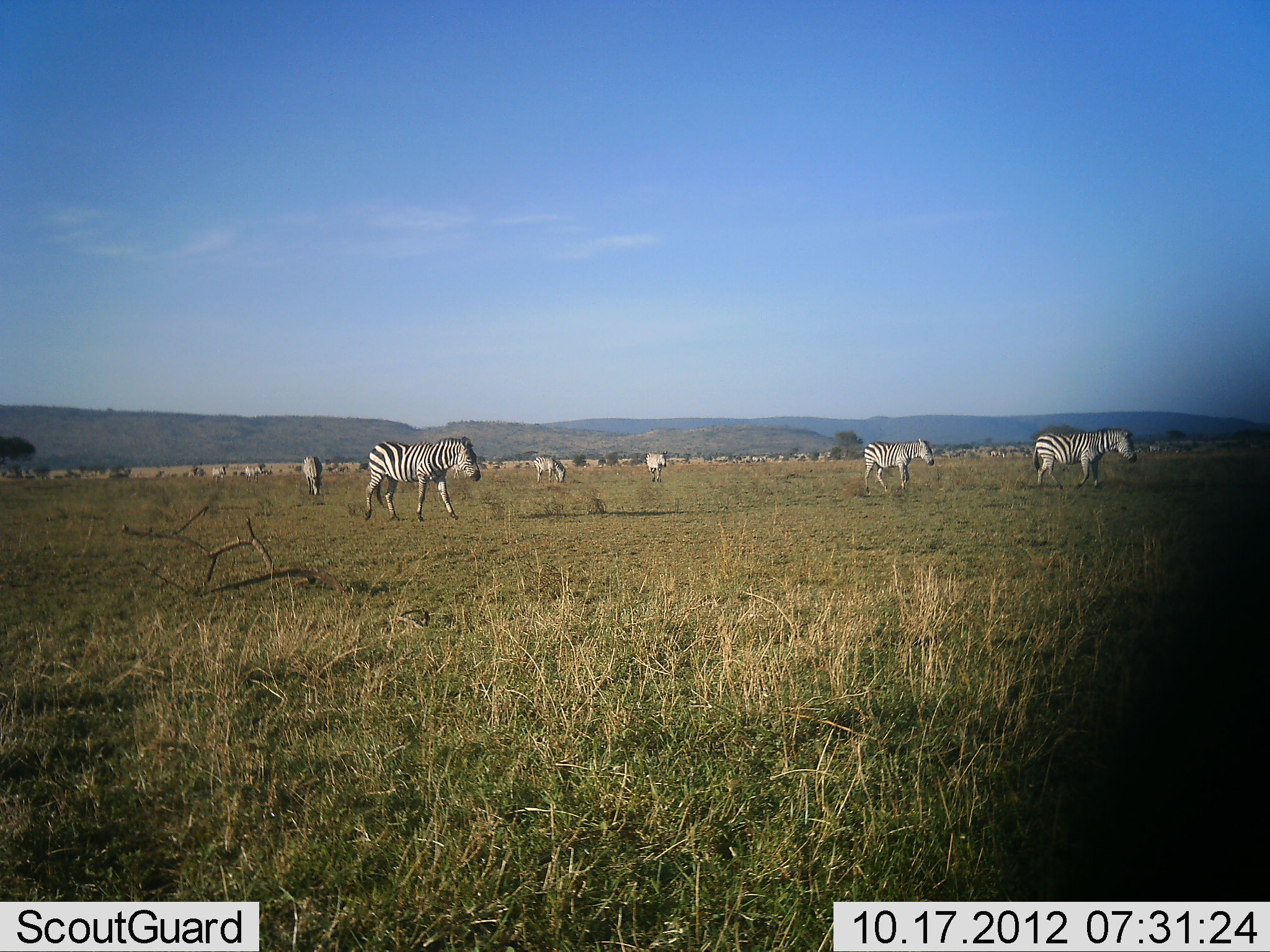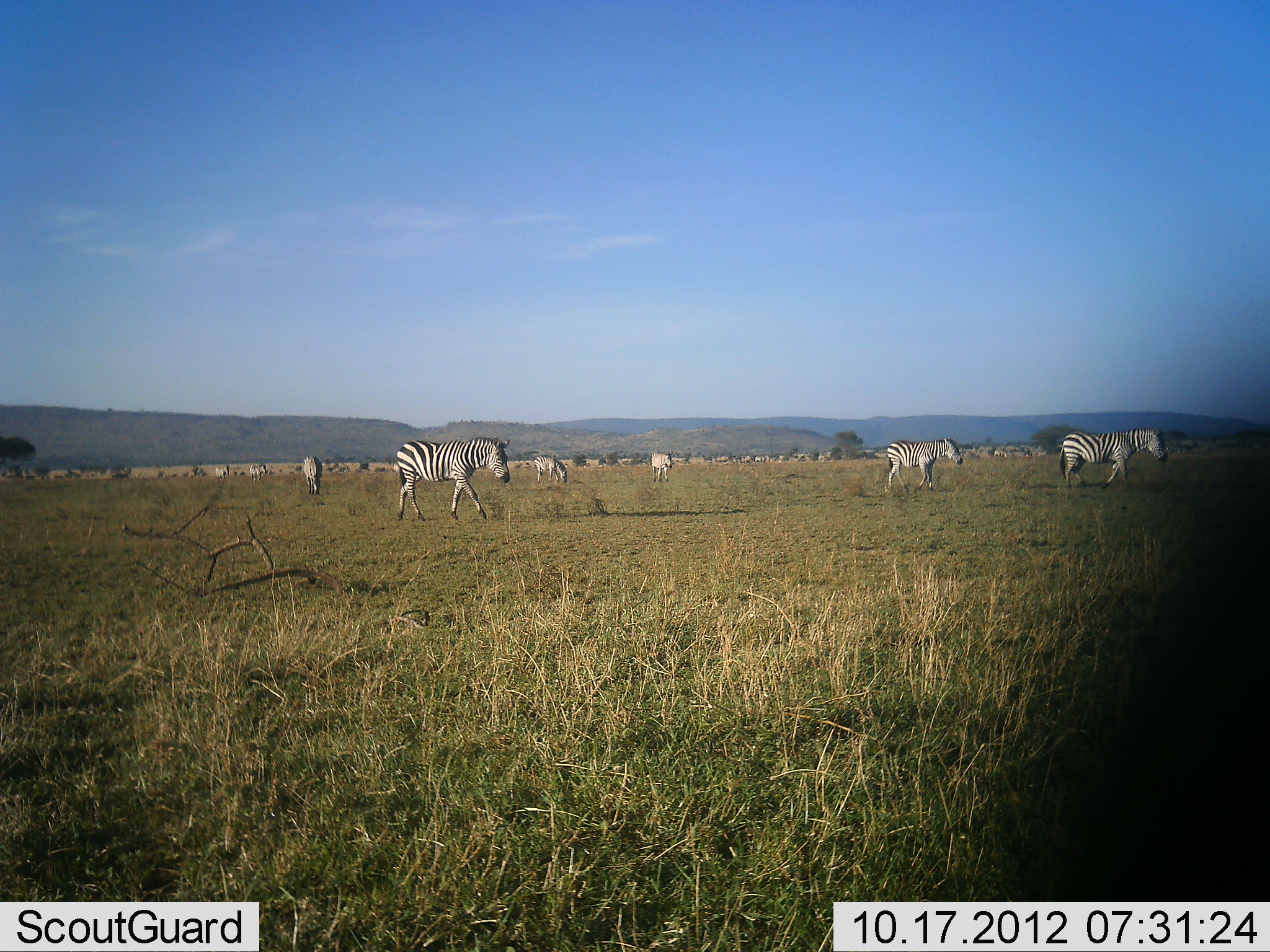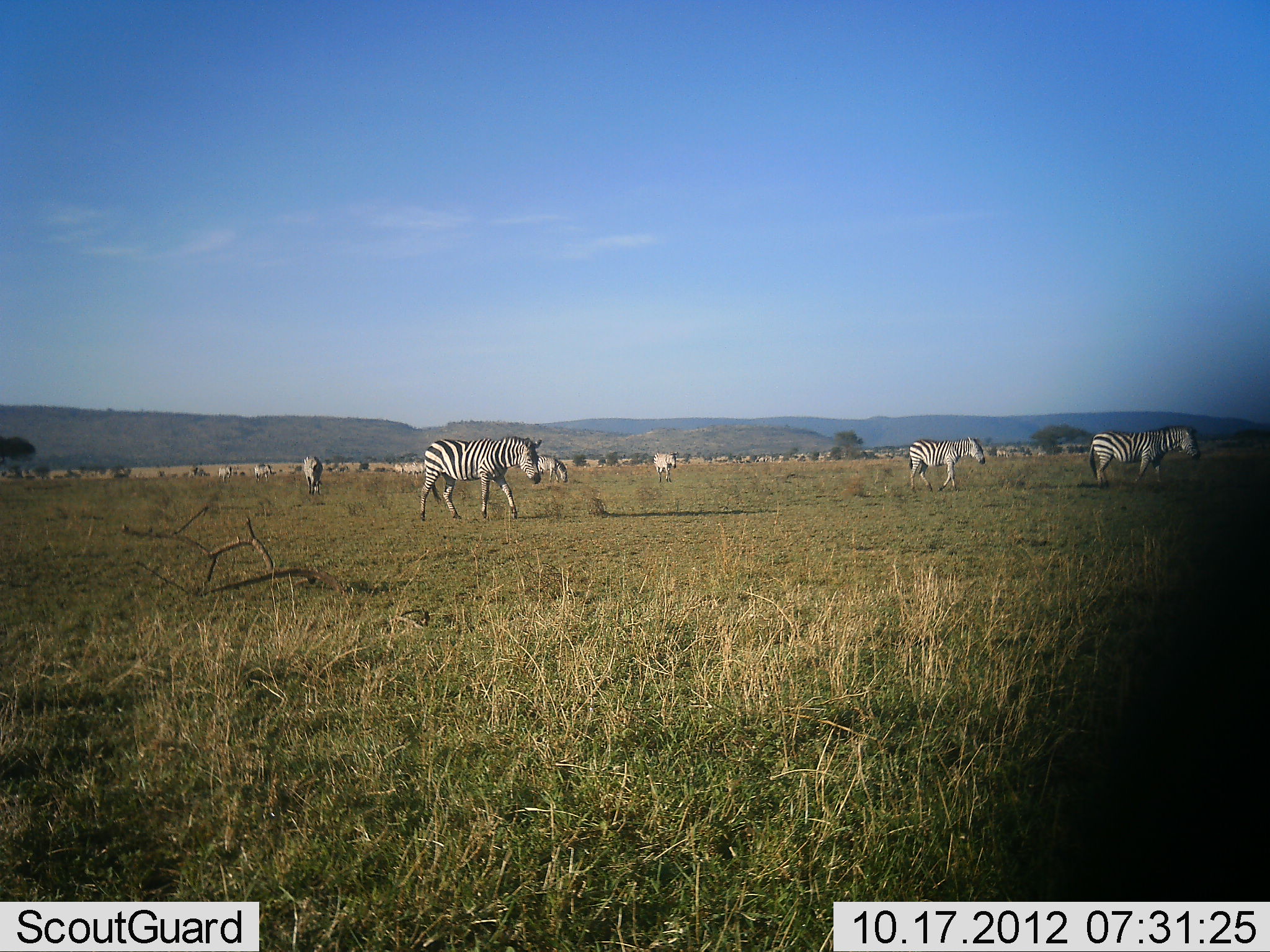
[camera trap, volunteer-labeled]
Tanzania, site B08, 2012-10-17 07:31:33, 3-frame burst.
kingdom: Animalia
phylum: Chordata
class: Mammalia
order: Perissodactyla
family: Equidae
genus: Equus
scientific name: Equus quagga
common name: plains zebra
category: zebra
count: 10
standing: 40%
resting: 0%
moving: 90%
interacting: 0%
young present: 0%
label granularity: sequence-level